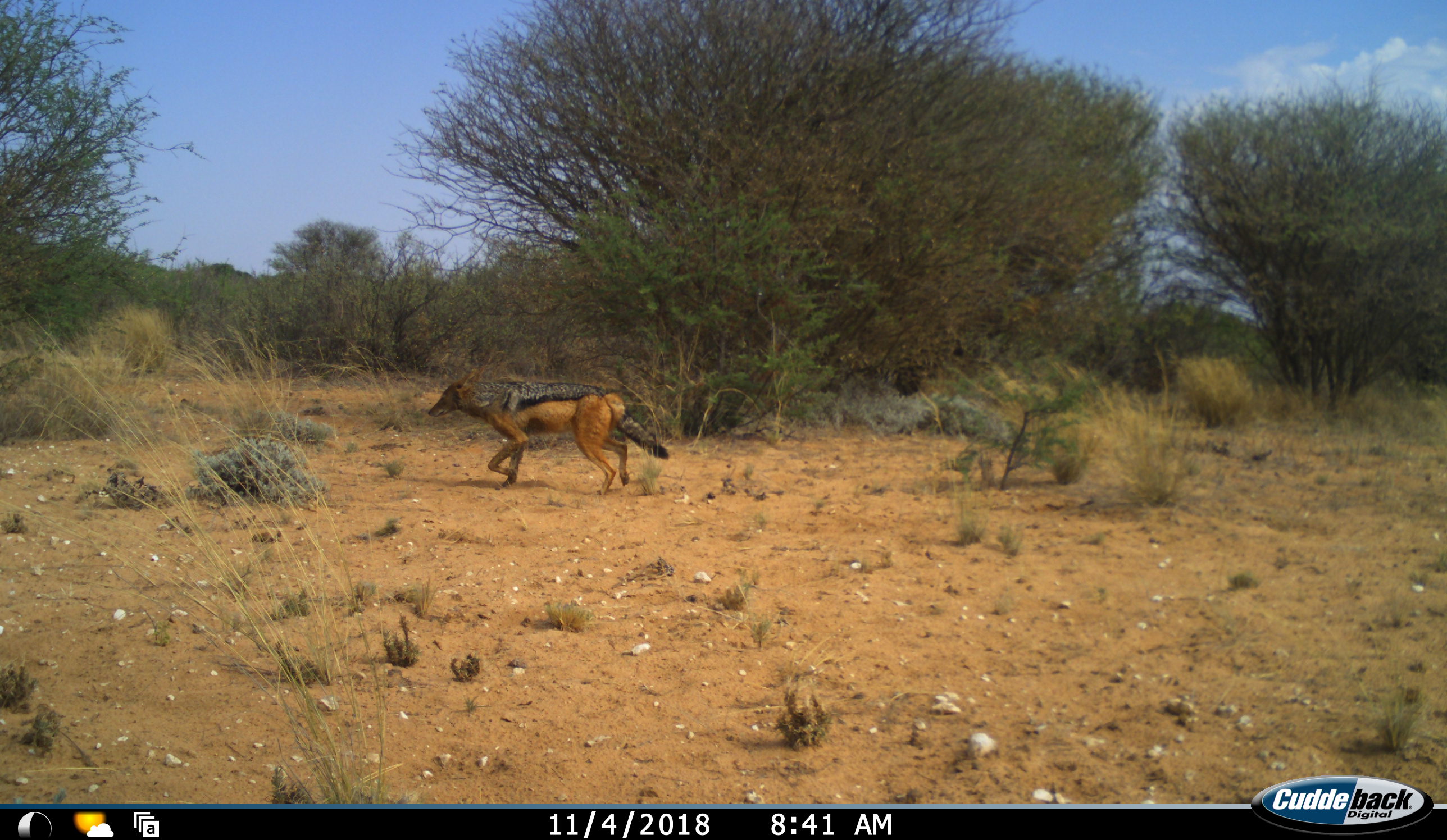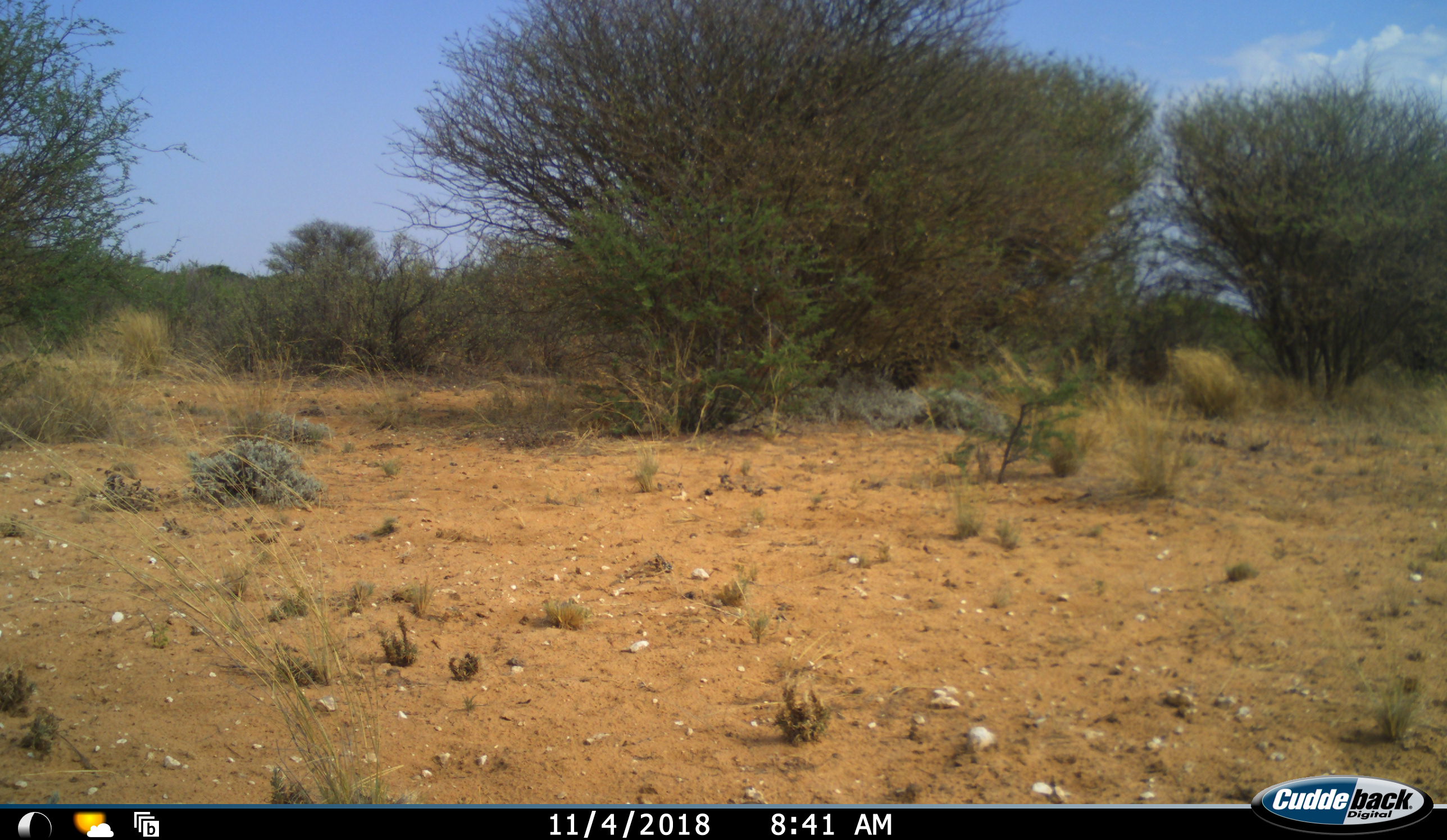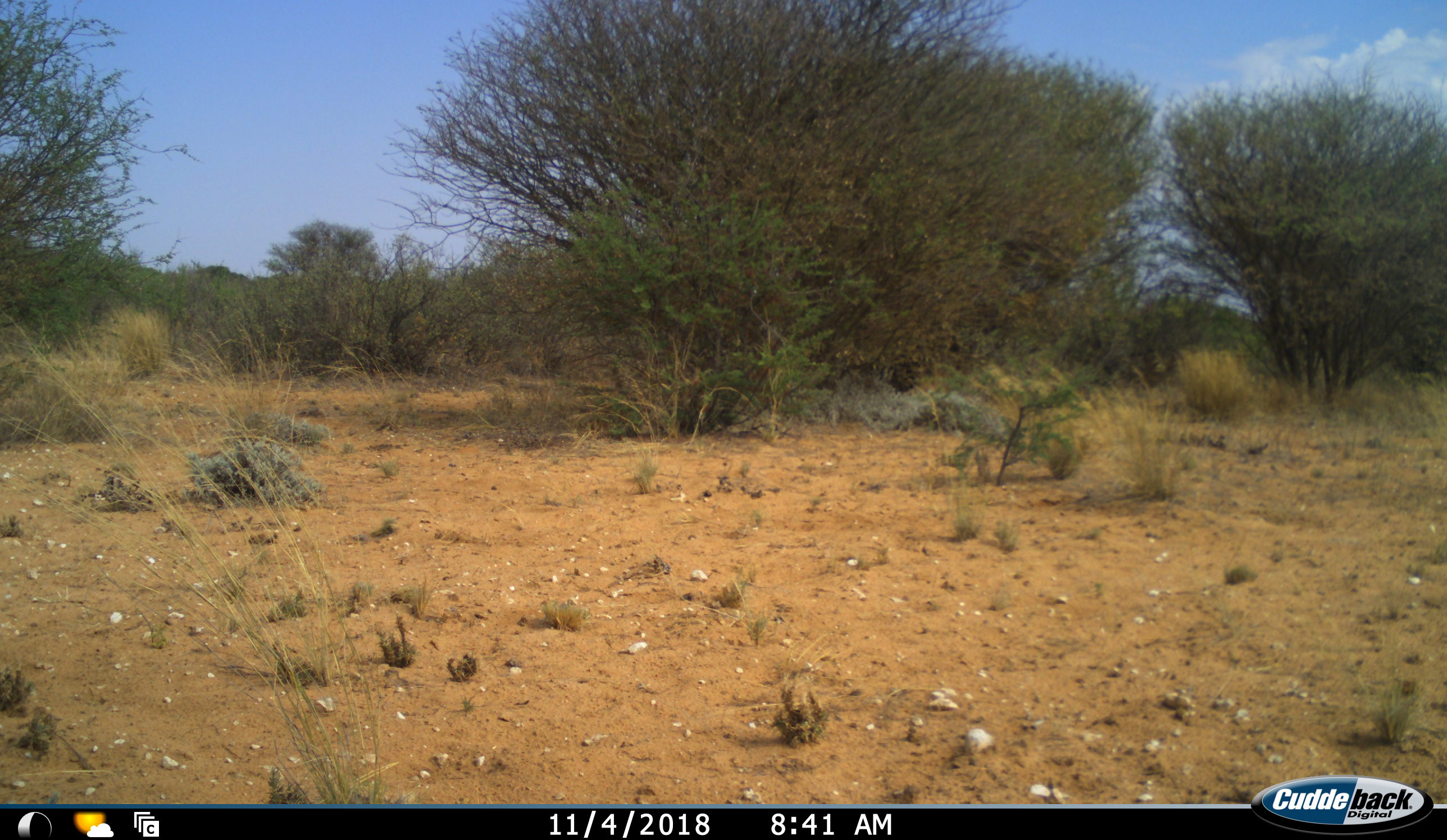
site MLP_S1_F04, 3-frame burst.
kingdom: Animalia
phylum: Chordata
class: Mammalia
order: Carnivora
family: Canidae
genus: Lupulella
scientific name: Lupulella mesomelas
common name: black-backed jackal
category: jackalblackbacked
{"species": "jackalblackbacked (black-backed jackal) (Lupulella mesomelas)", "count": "1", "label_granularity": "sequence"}